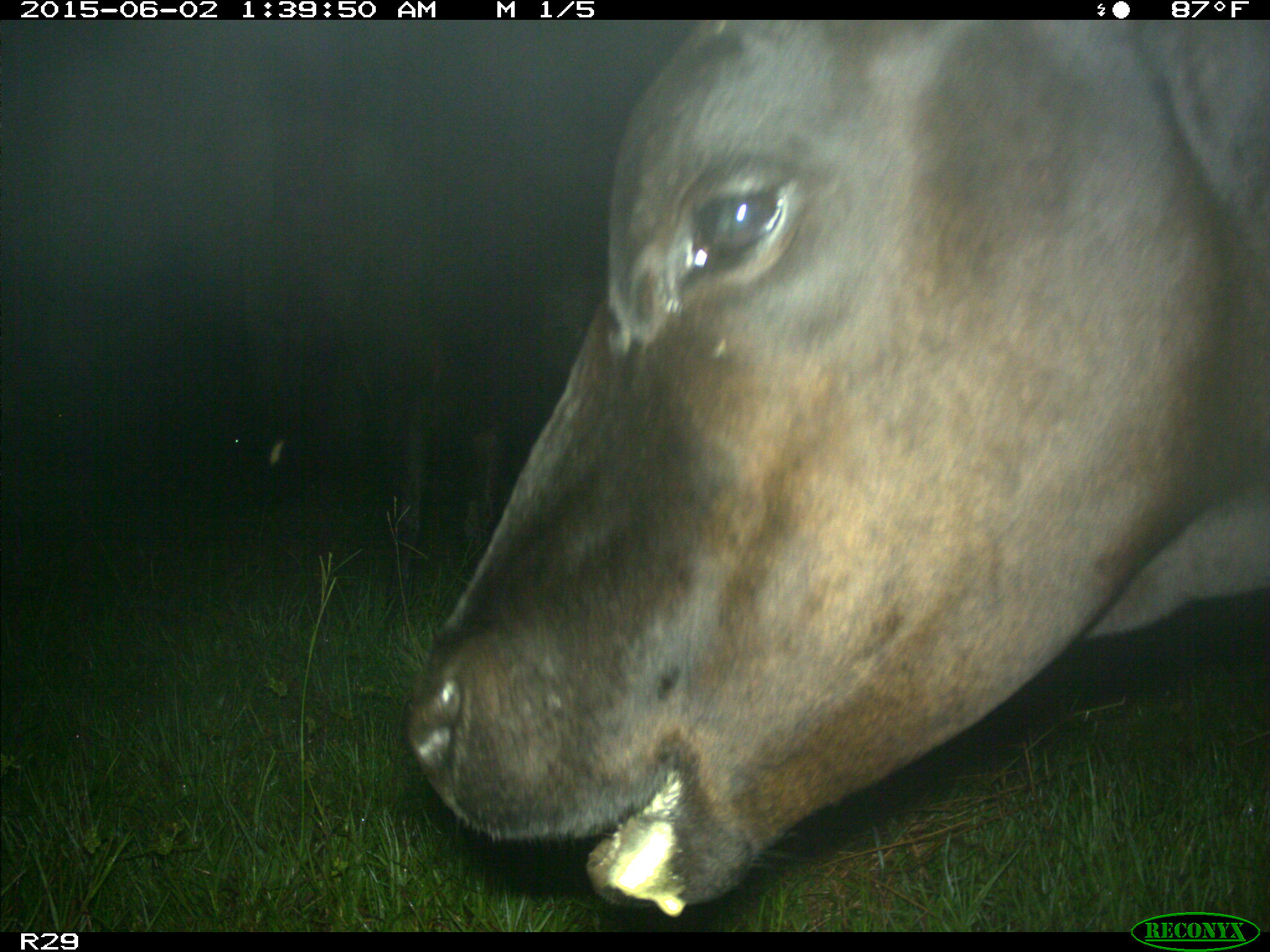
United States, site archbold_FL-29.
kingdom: Animalia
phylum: Chordata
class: Mammalia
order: Artiodactyla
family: Bovidae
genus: Bos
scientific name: Bos taurus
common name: domestic cow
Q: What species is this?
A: Bos taurus (domestic cow).